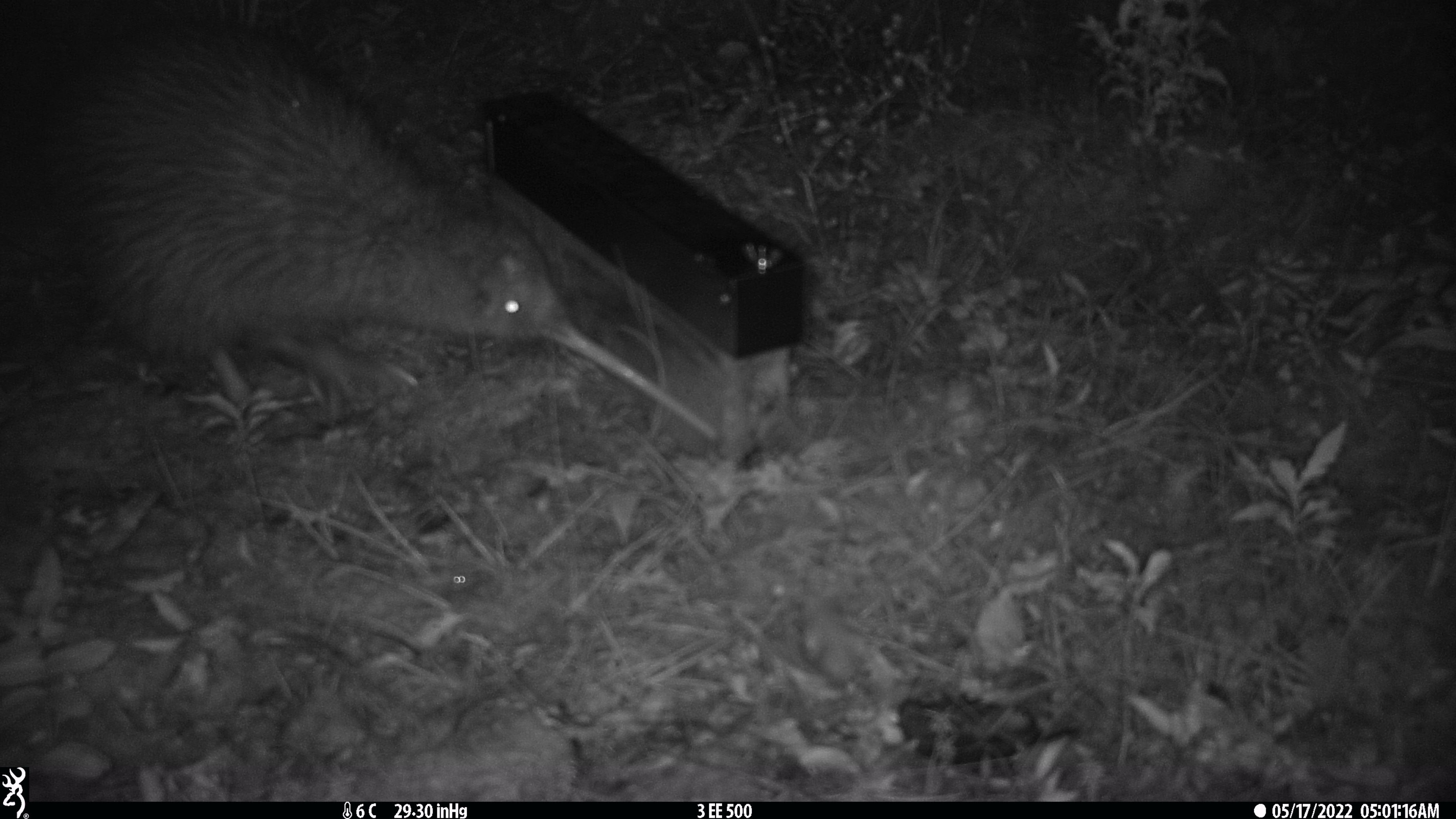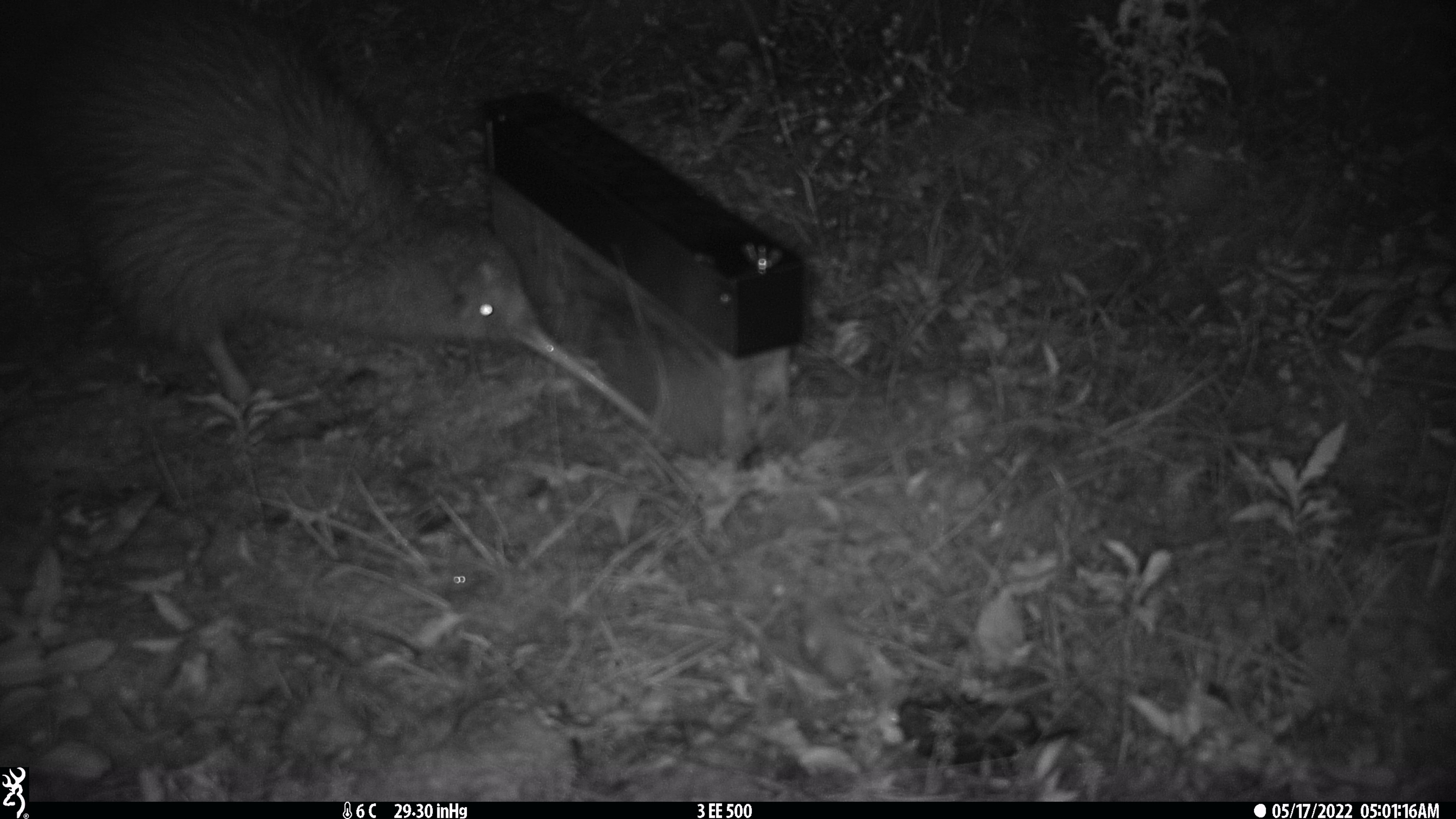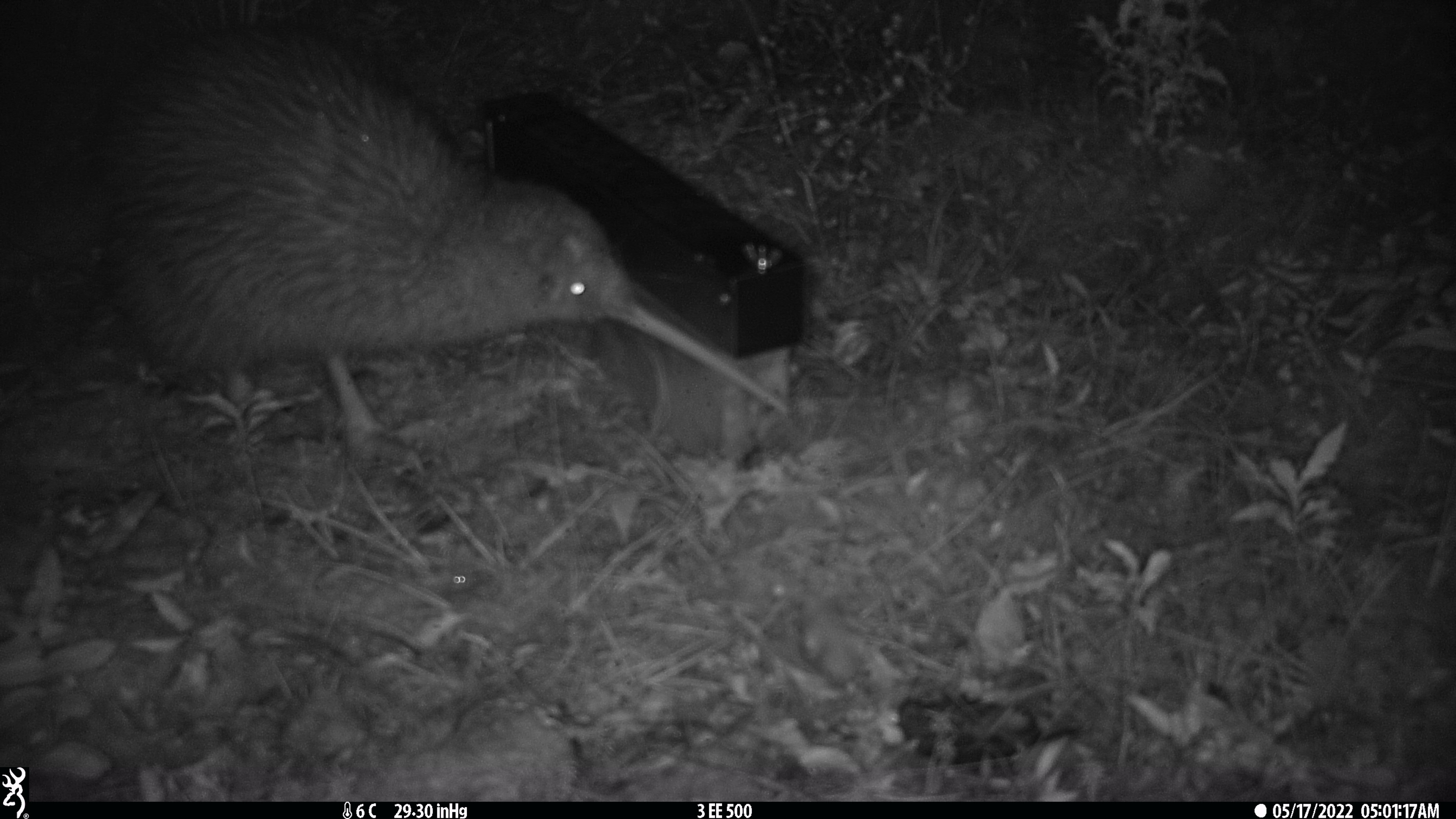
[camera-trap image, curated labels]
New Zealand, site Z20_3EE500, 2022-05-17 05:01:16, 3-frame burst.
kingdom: Animalia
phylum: Chordata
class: Aves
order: Apterygiformes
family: Apterygidae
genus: Apteryx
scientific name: Apteryx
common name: kiwi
Kiwi (Apteryx).